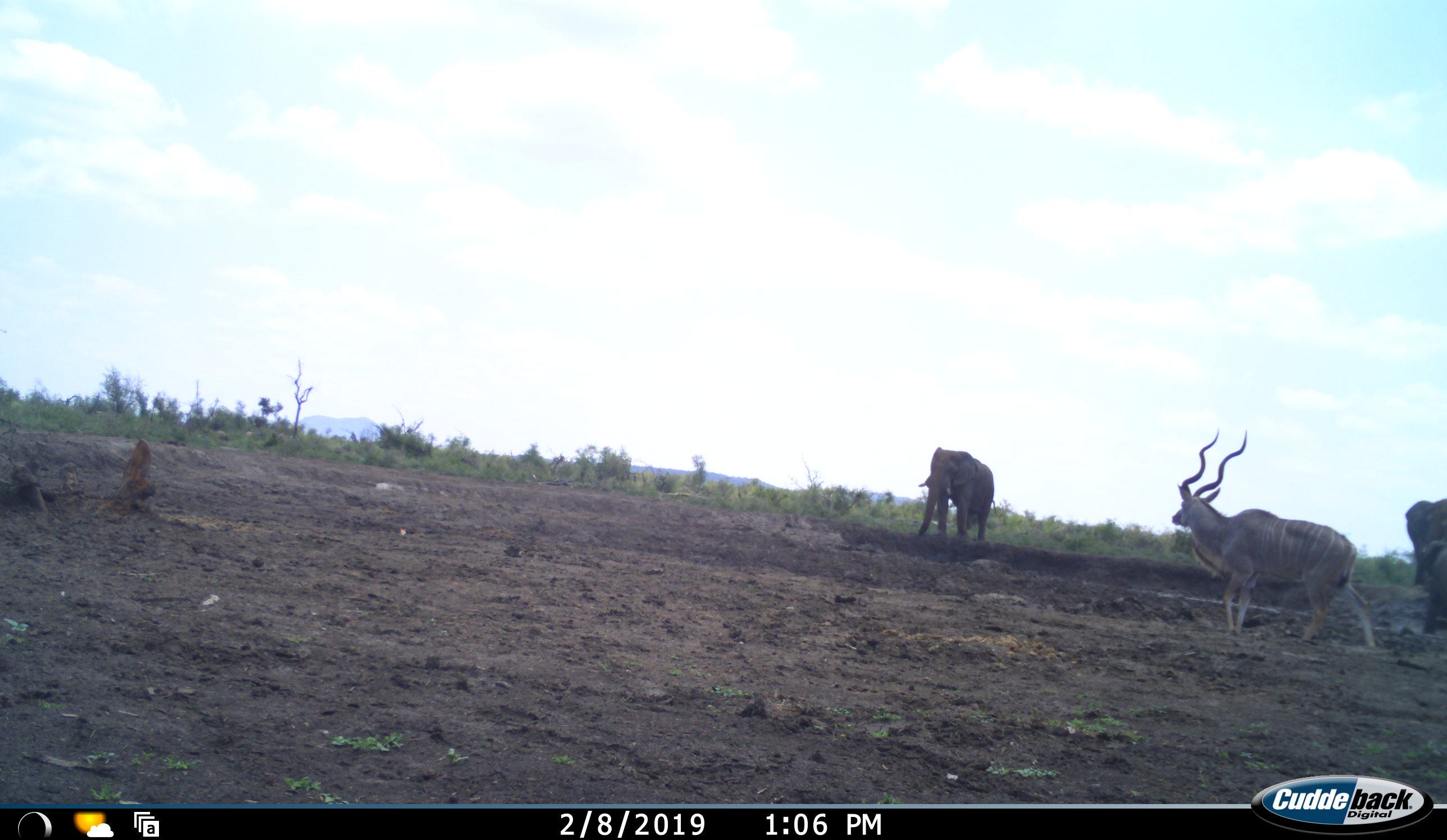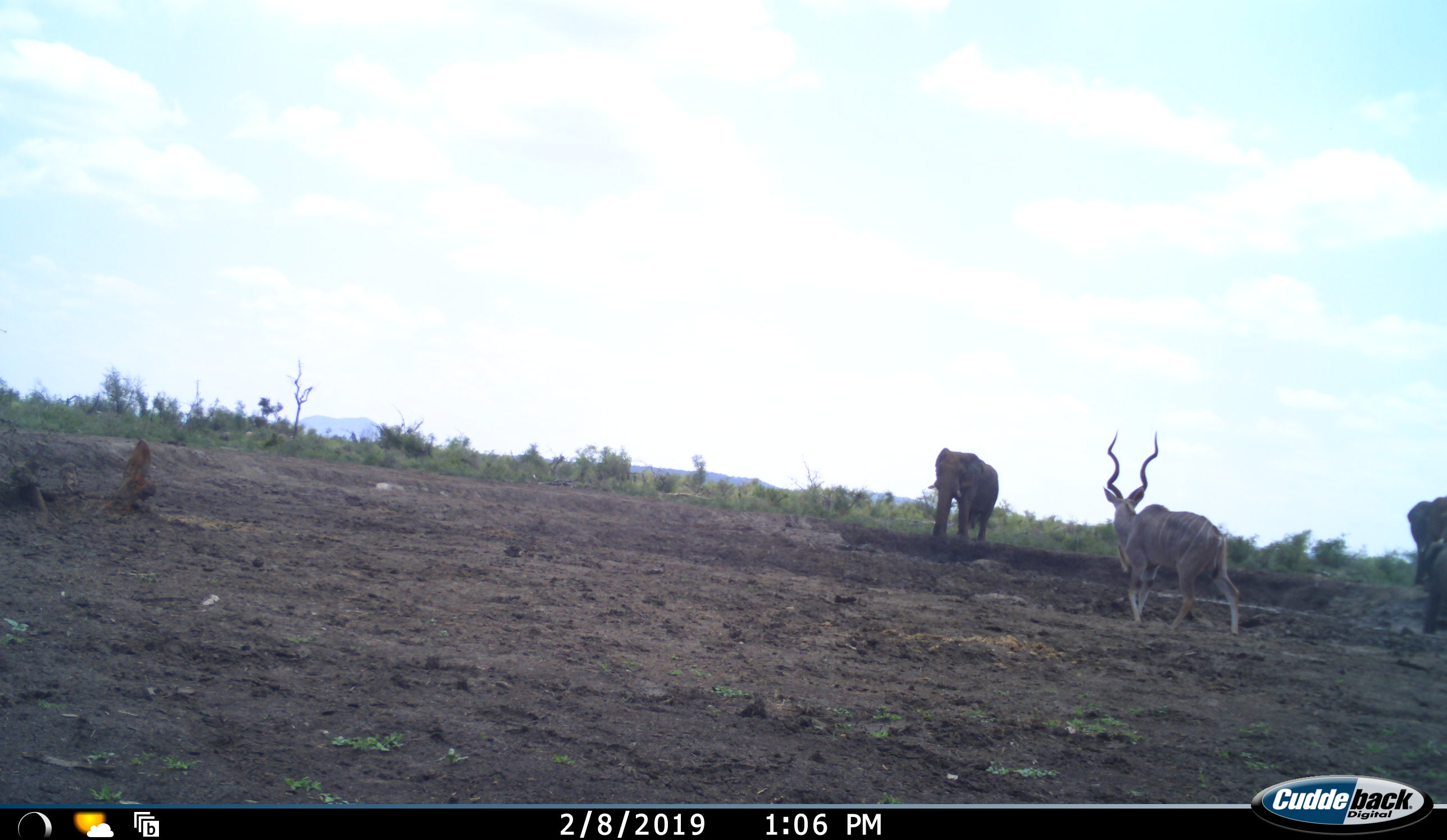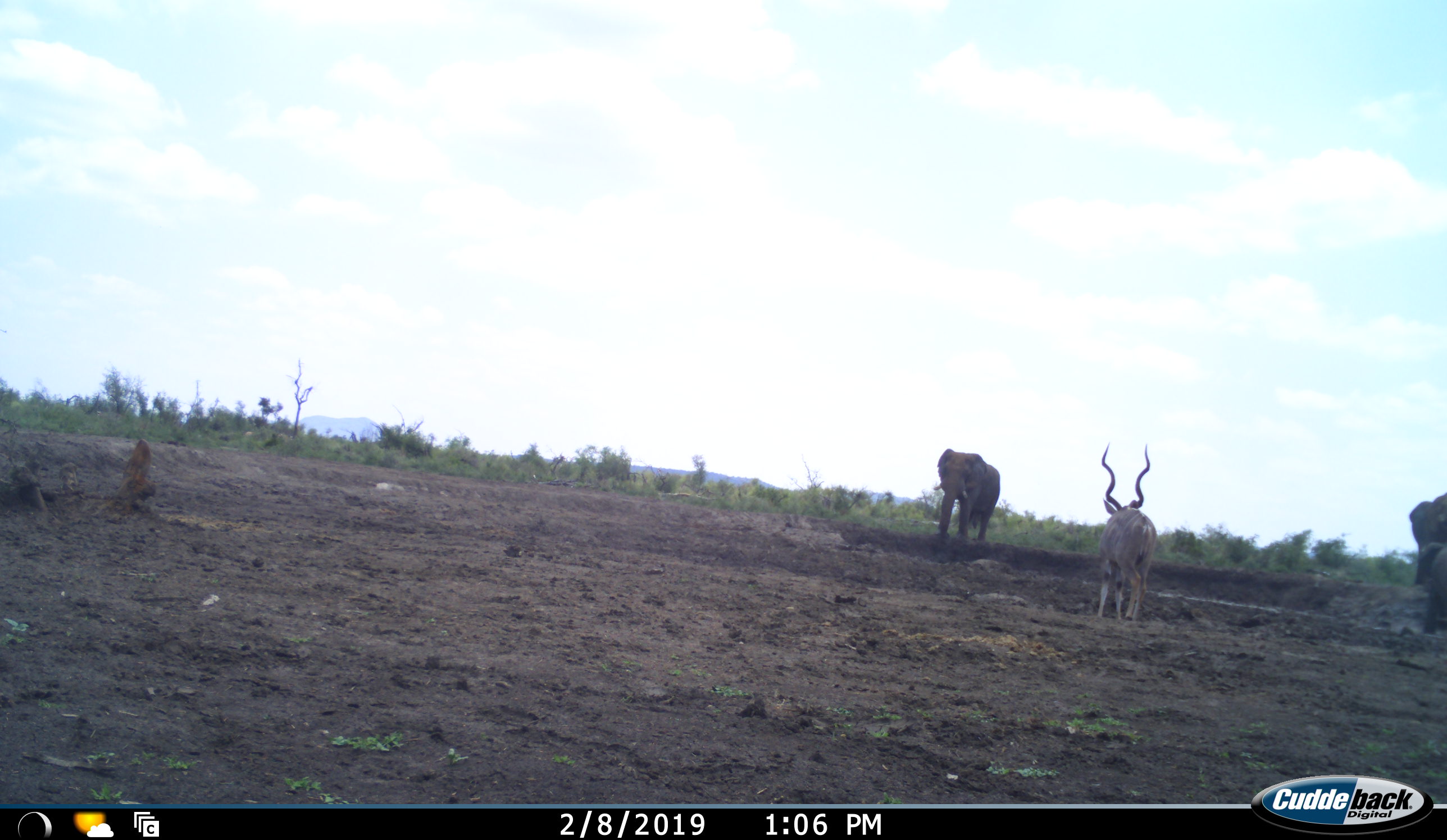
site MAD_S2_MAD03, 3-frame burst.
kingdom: Animalia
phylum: Chordata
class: Mammalia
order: Proboscidea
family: Elephantidae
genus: Loxodonta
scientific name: Loxodonta africana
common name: african bush elephant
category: elephant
Elephant (african bush elephant) (Loxodonta africana), count 3. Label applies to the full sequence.